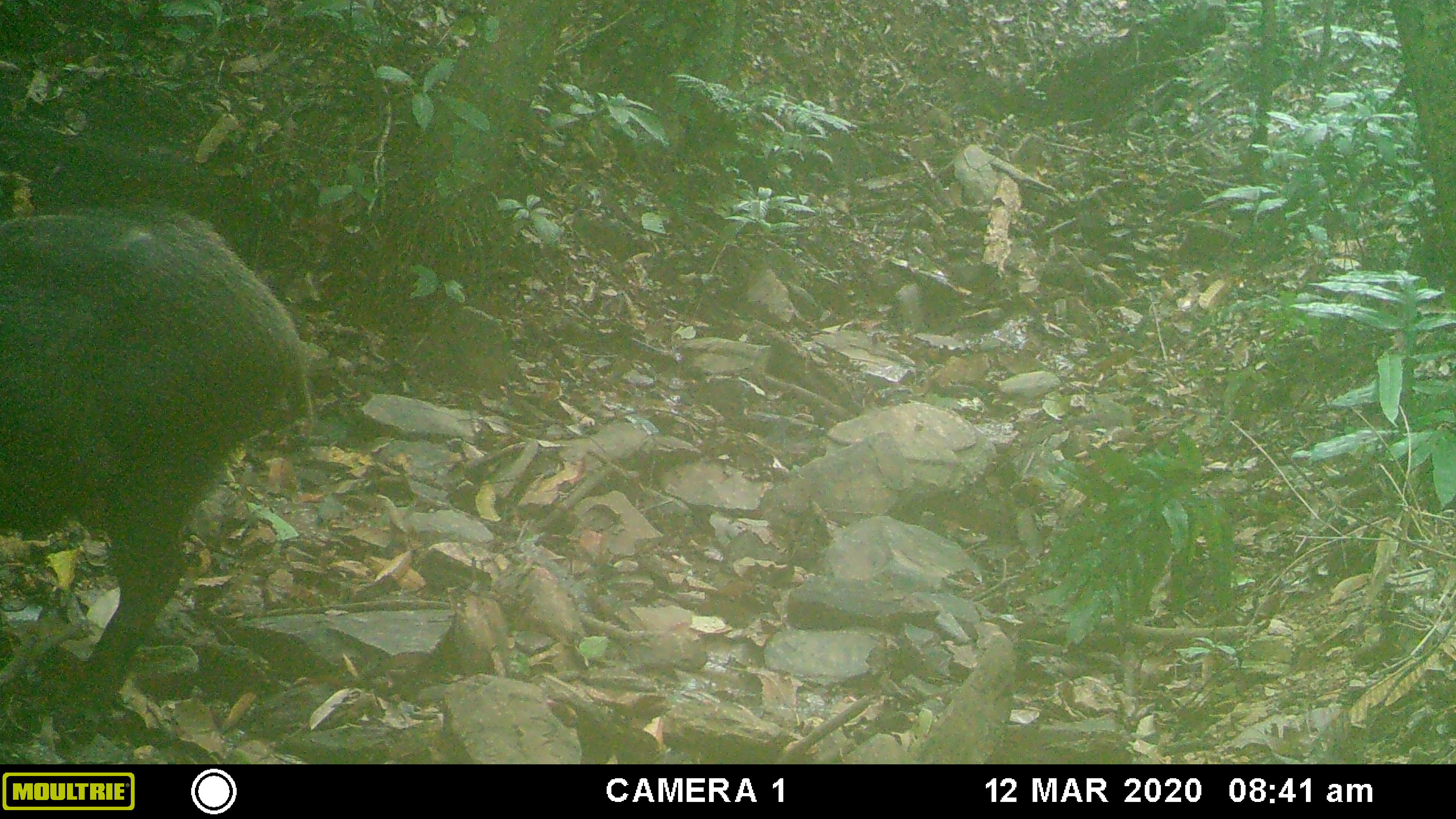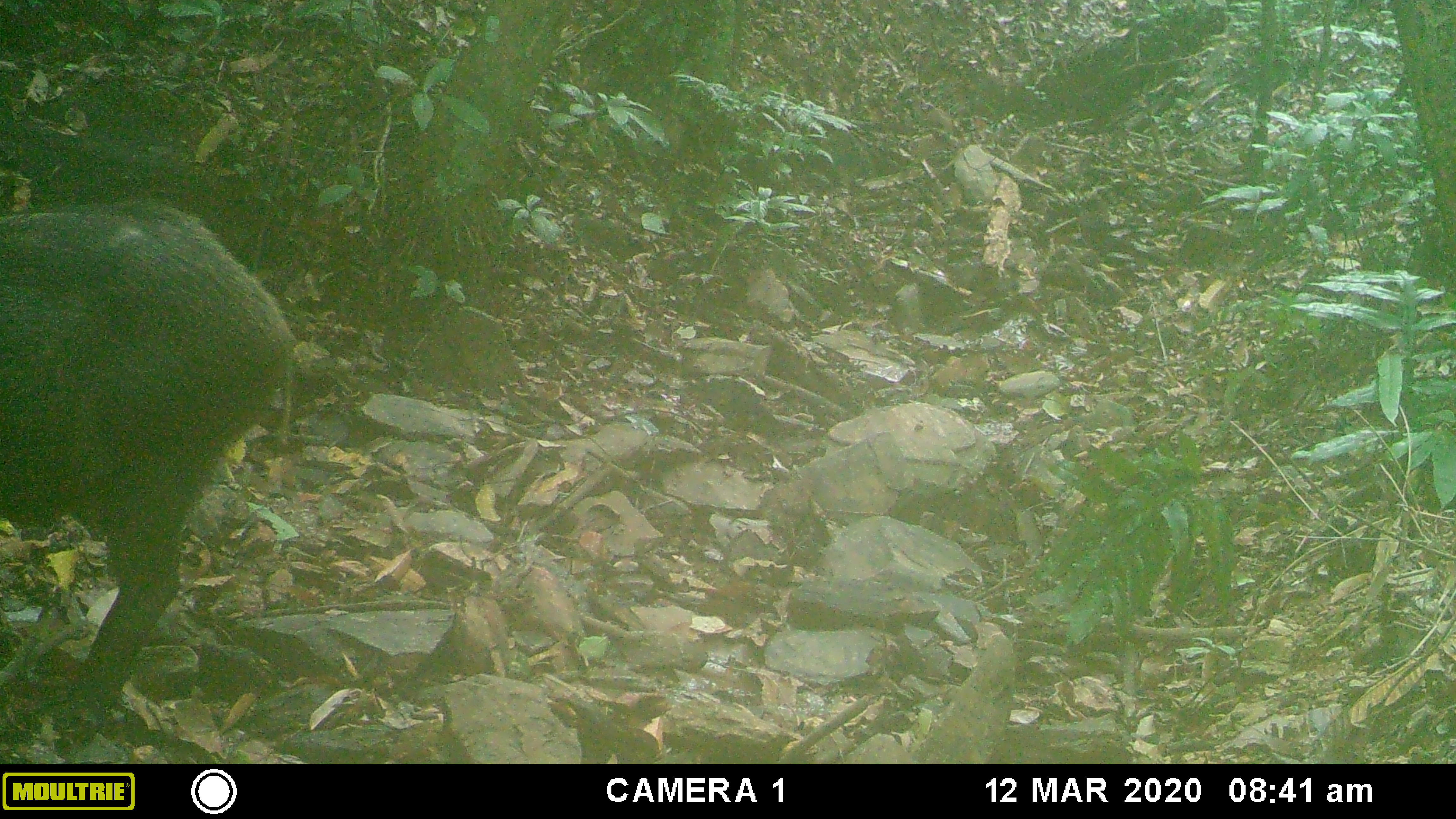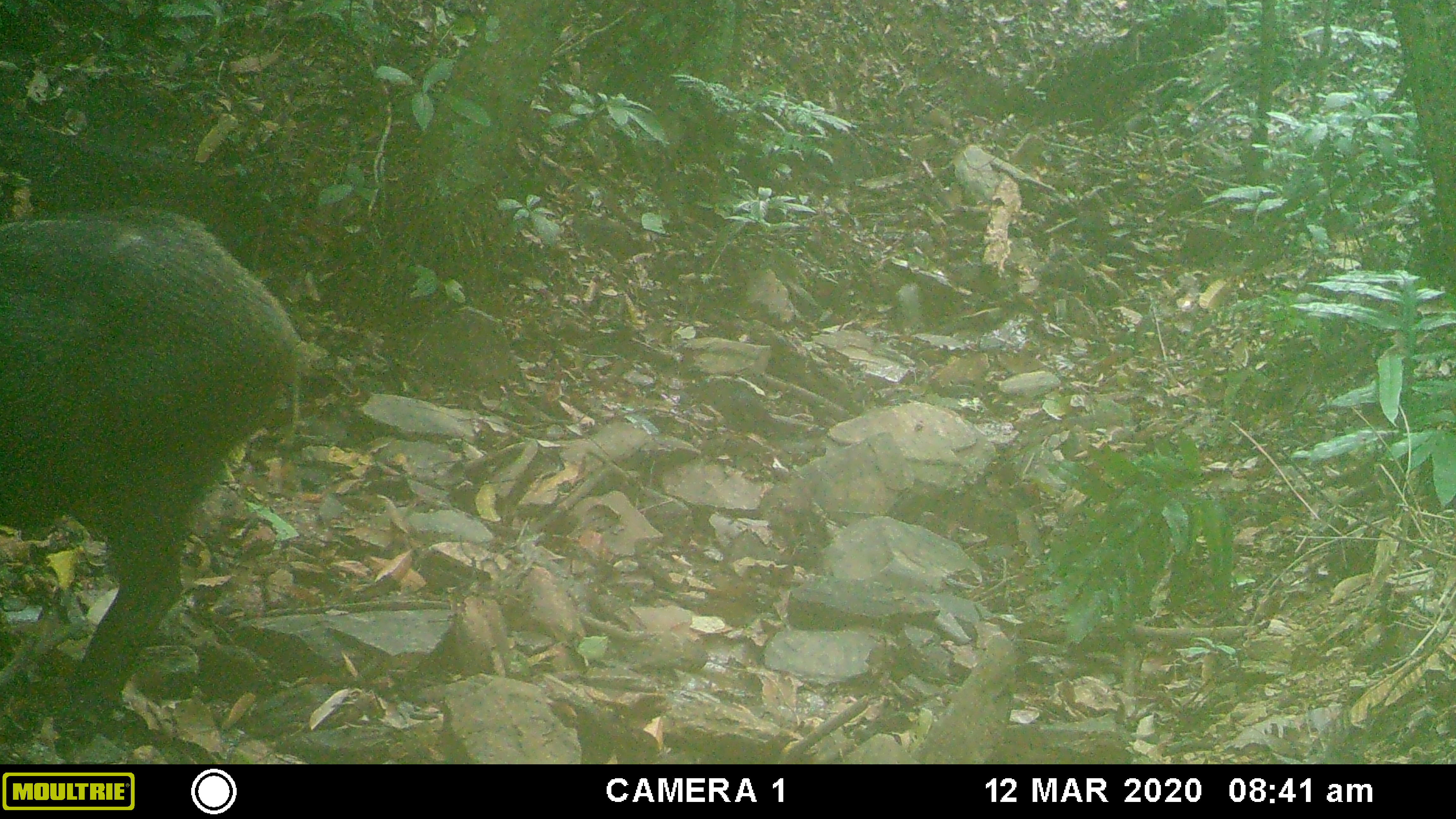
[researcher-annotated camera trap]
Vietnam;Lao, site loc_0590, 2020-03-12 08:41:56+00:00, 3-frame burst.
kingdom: Animalia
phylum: Chordata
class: Mammalia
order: Artiodactyla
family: Suidae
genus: Sus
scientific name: Sus scrofa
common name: eurasian wild pig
Eurasian wild pig (Sus scrofa). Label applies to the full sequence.